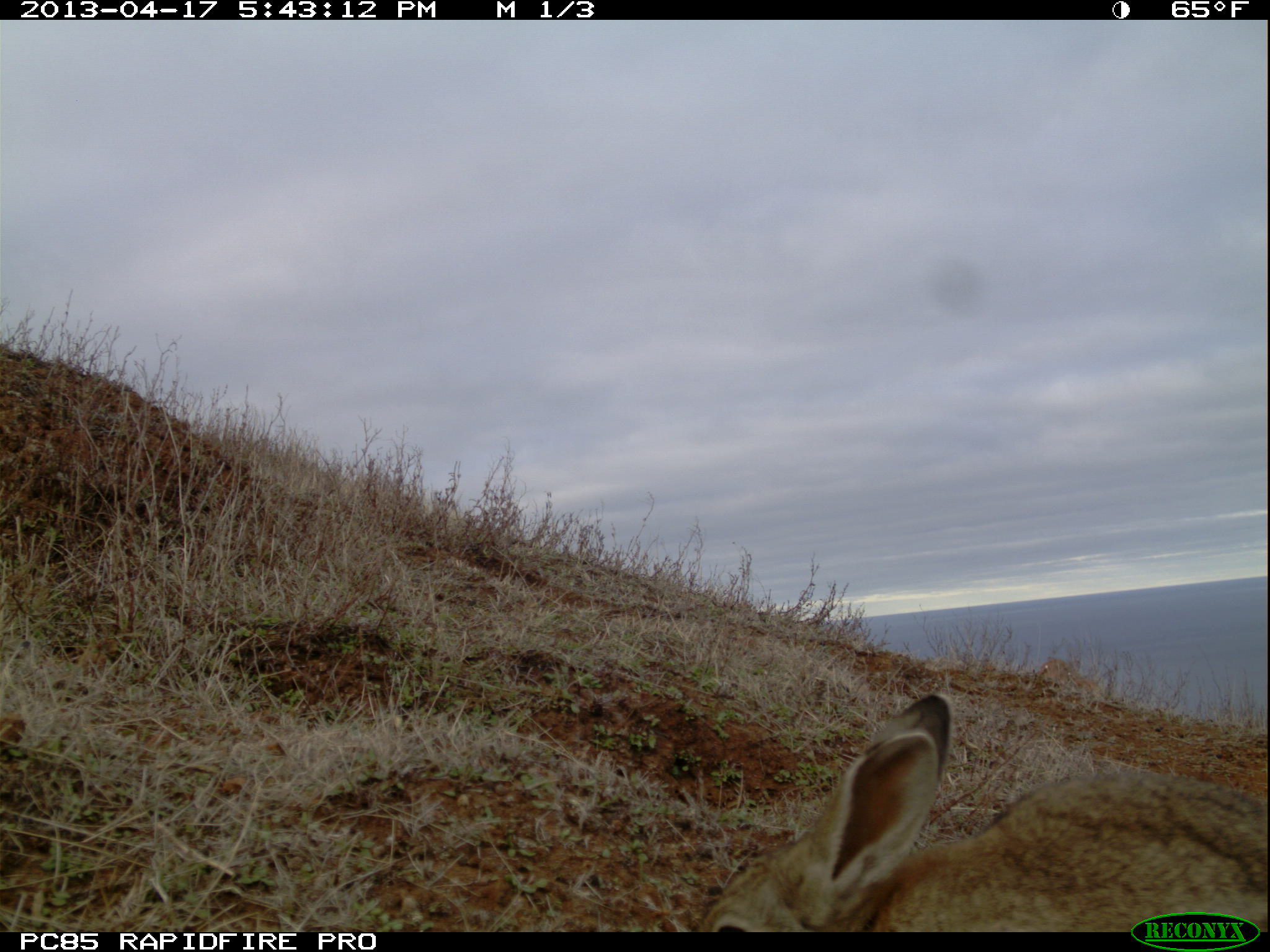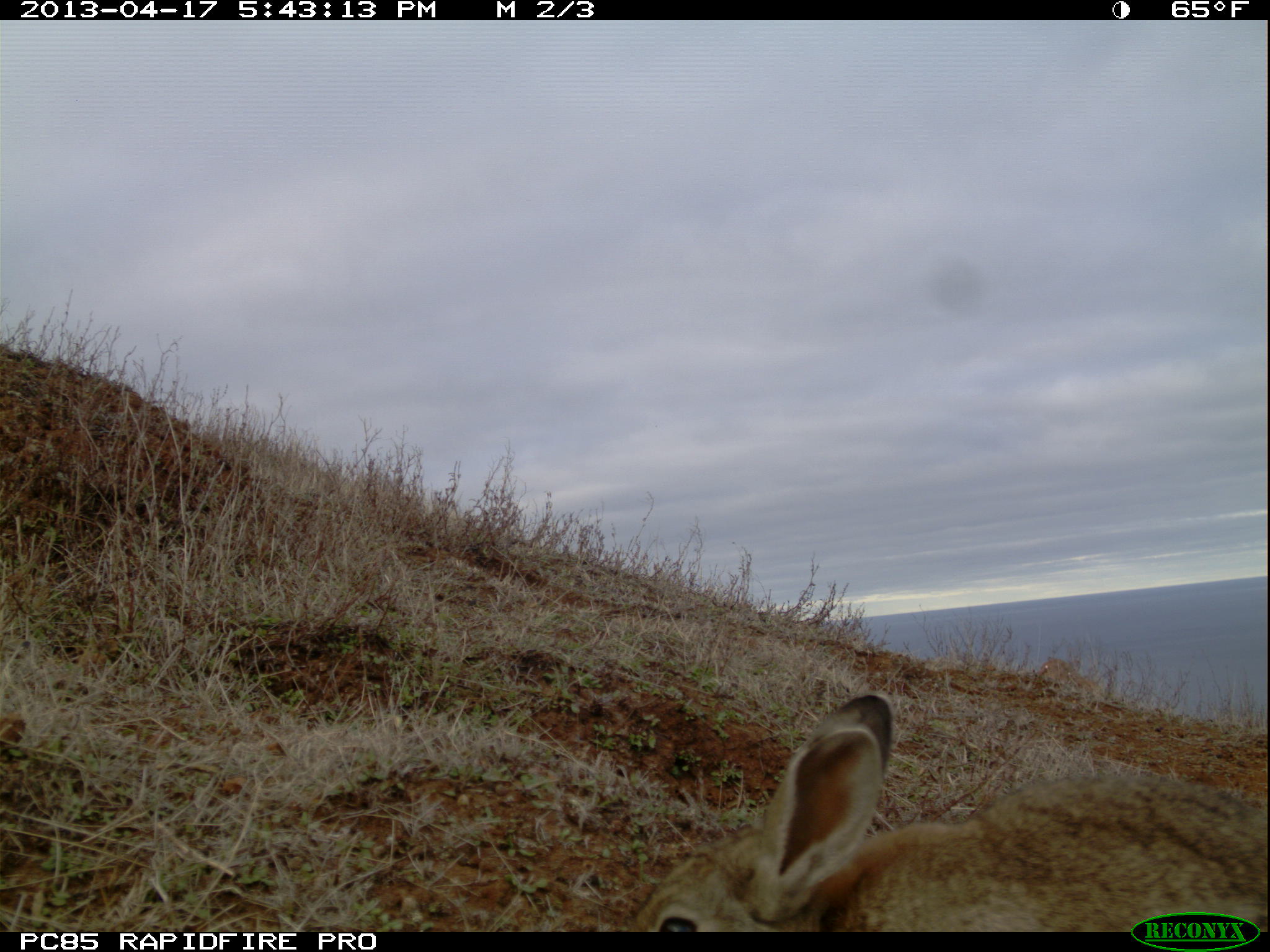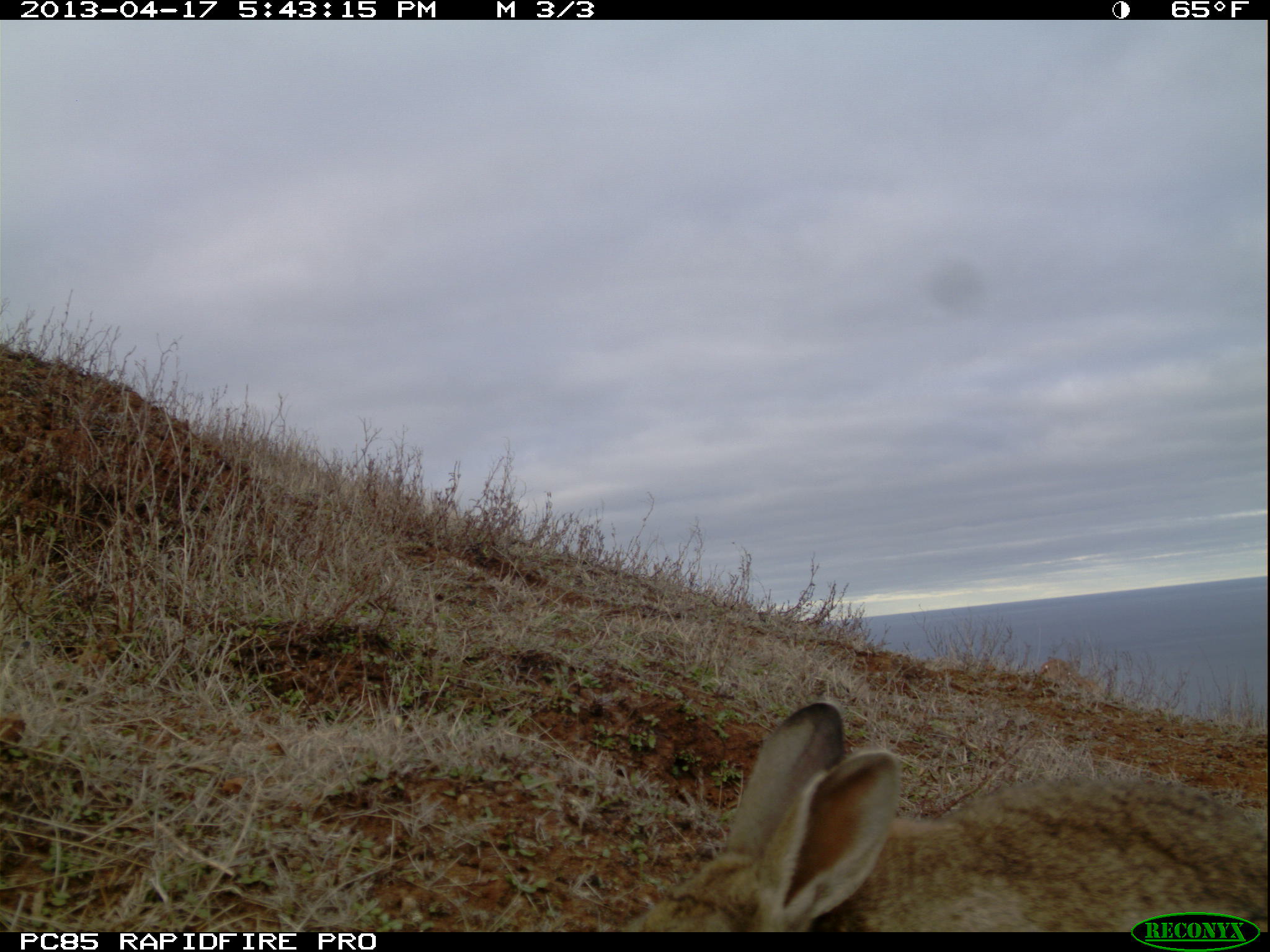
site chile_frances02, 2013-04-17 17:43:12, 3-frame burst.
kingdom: Animalia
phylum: Chordata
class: Mammalia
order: Lagomorpha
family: Leporidae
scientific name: Leporidae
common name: rabbits and hares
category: rabbit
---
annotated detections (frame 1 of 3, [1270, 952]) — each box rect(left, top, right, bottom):
rabbit: rect(696, 688, 1270, 910)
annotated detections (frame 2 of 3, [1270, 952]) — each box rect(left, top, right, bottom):
rabbit: rect(620, 689, 1266, 912)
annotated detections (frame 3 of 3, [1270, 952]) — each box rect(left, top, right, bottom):
rabbit: rect(628, 700, 1269, 912)